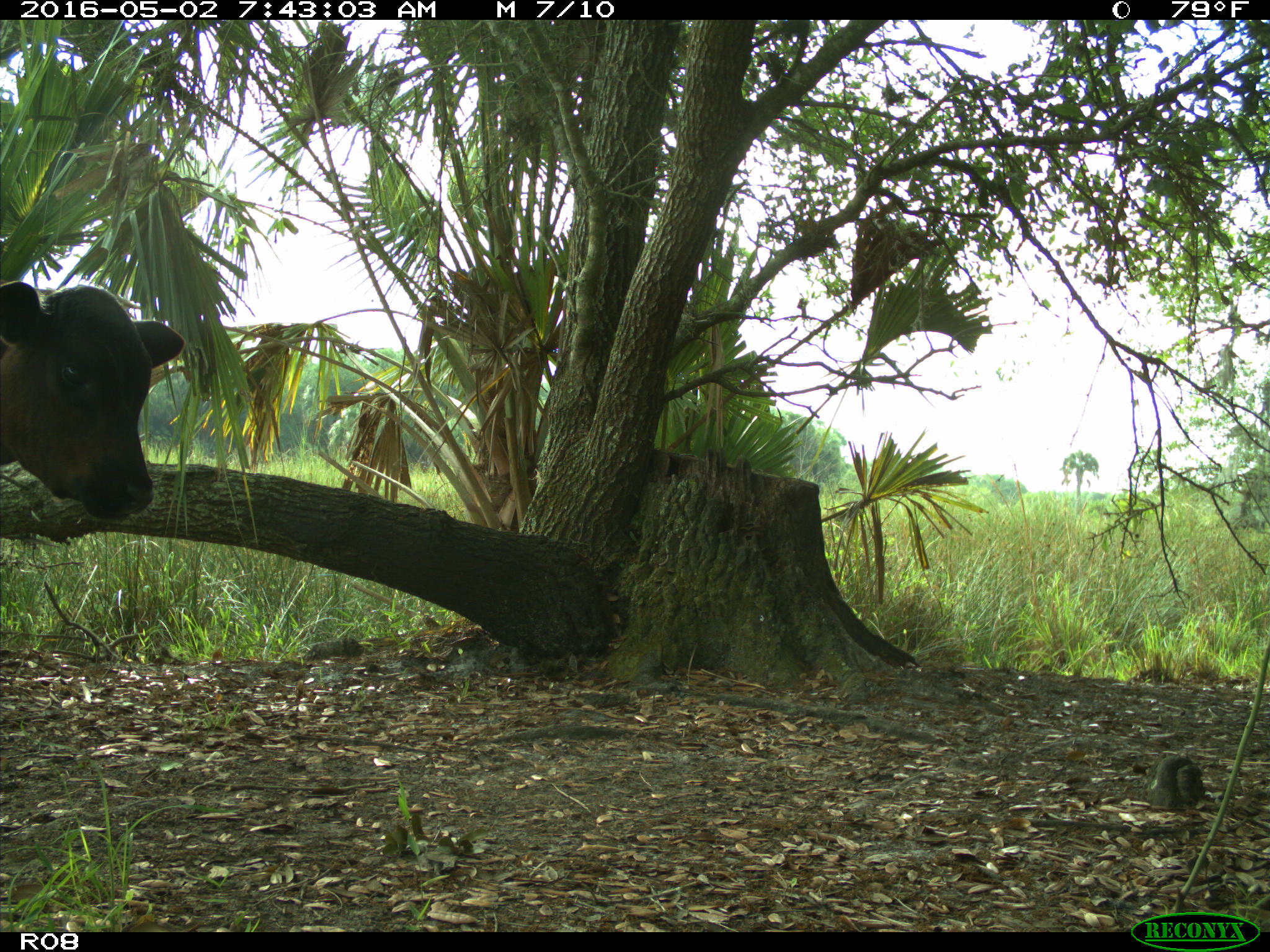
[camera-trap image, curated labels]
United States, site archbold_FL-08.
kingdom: Animalia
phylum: Chordata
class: Mammalia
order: Artiodactyla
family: Bovidae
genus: Bos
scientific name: Bos taurus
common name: domestic cow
Bos taurus (domestic cow).